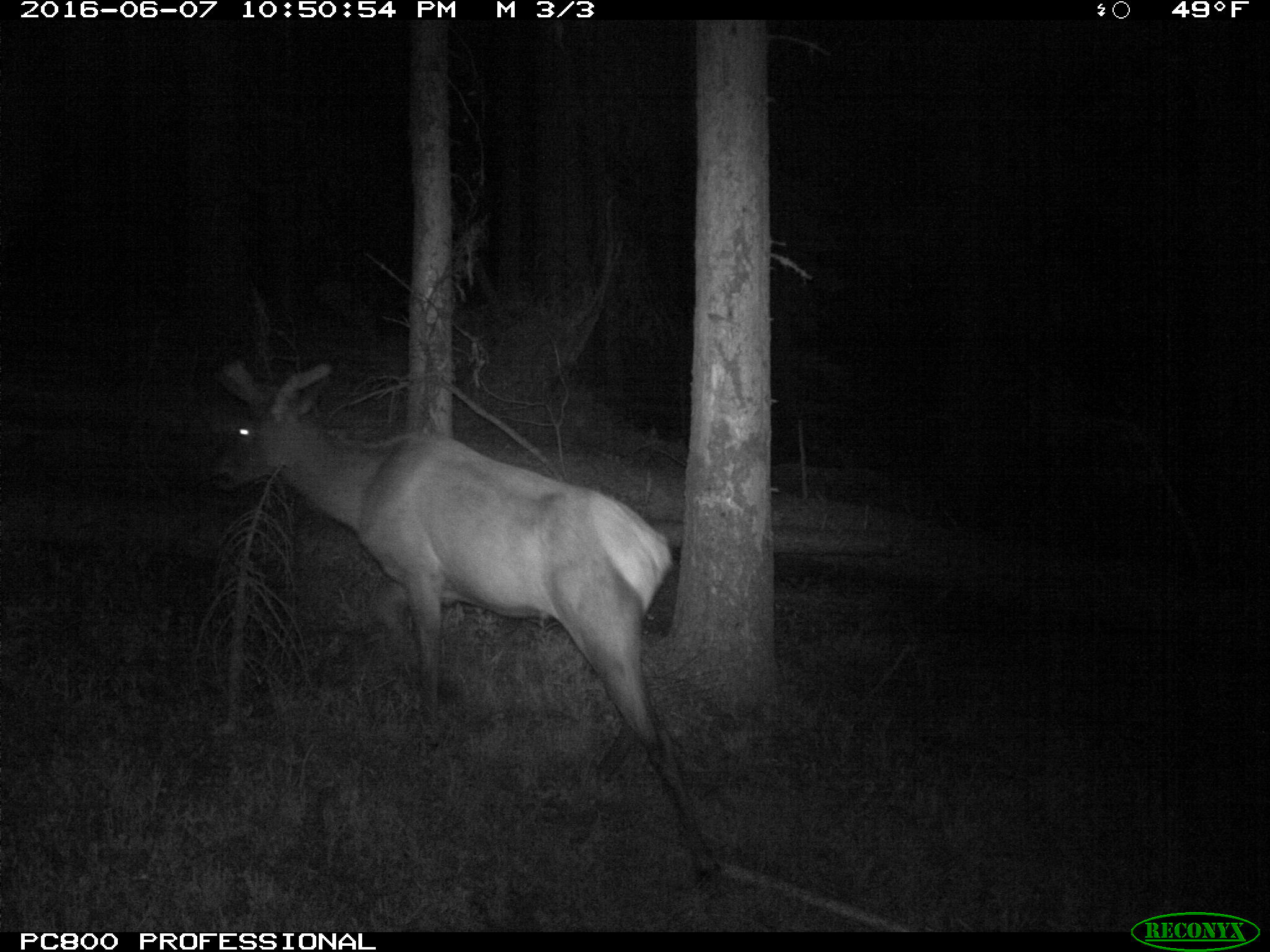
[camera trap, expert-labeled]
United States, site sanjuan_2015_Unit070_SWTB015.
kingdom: Animalia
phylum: Chordata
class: Mammalia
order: Artiodactyla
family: Cervidae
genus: Cervus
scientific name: Cervus elaphus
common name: red deer